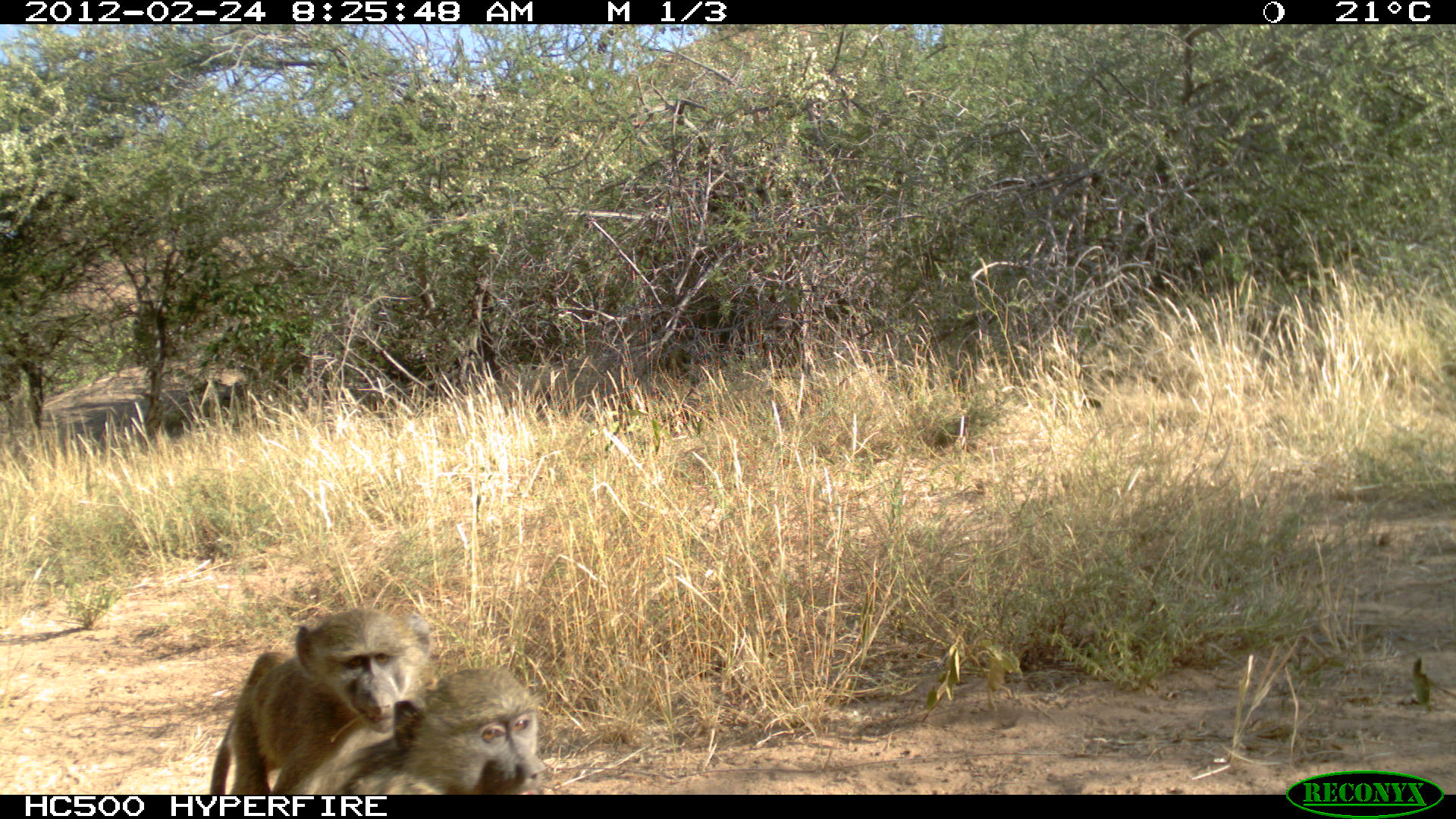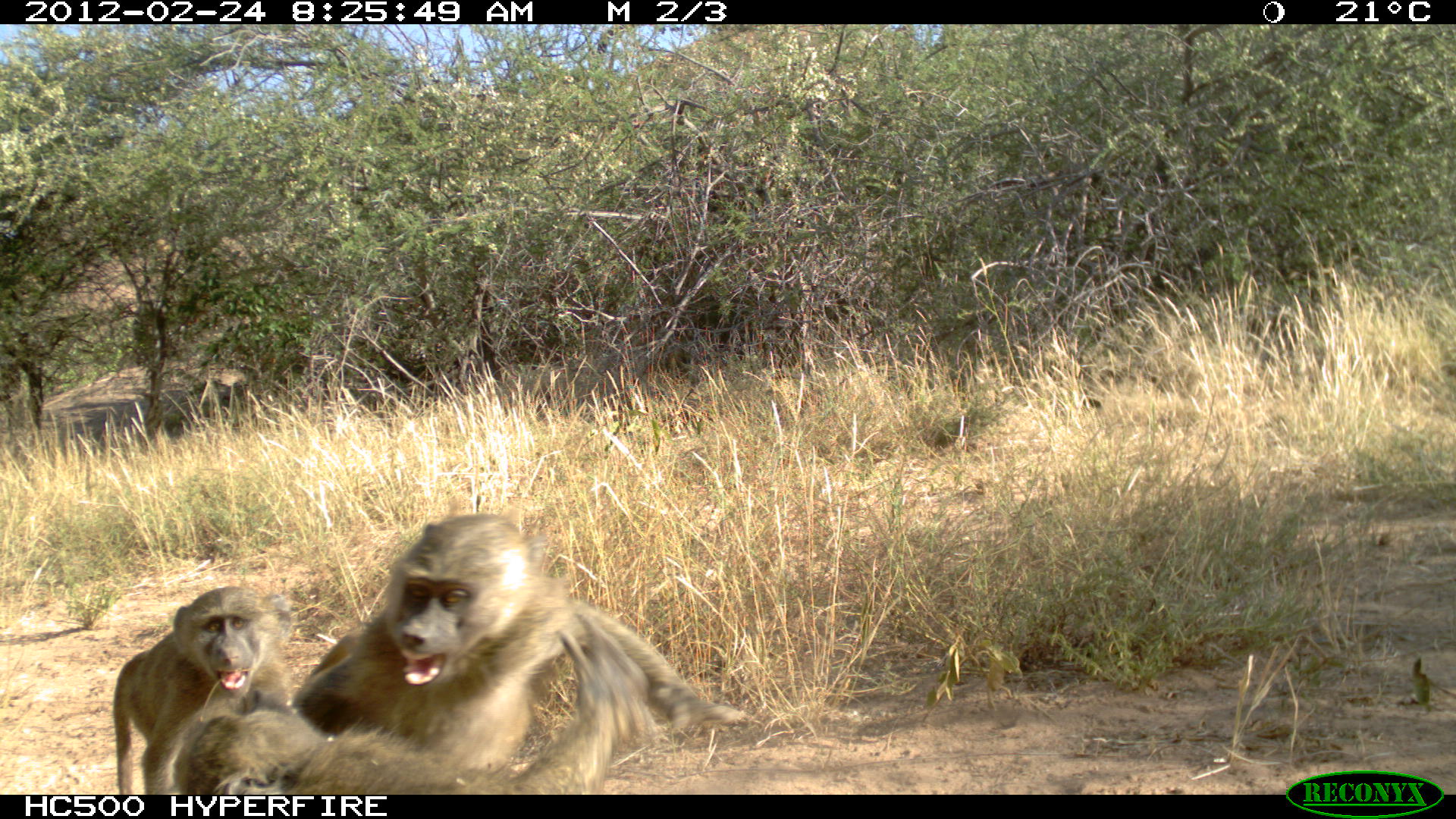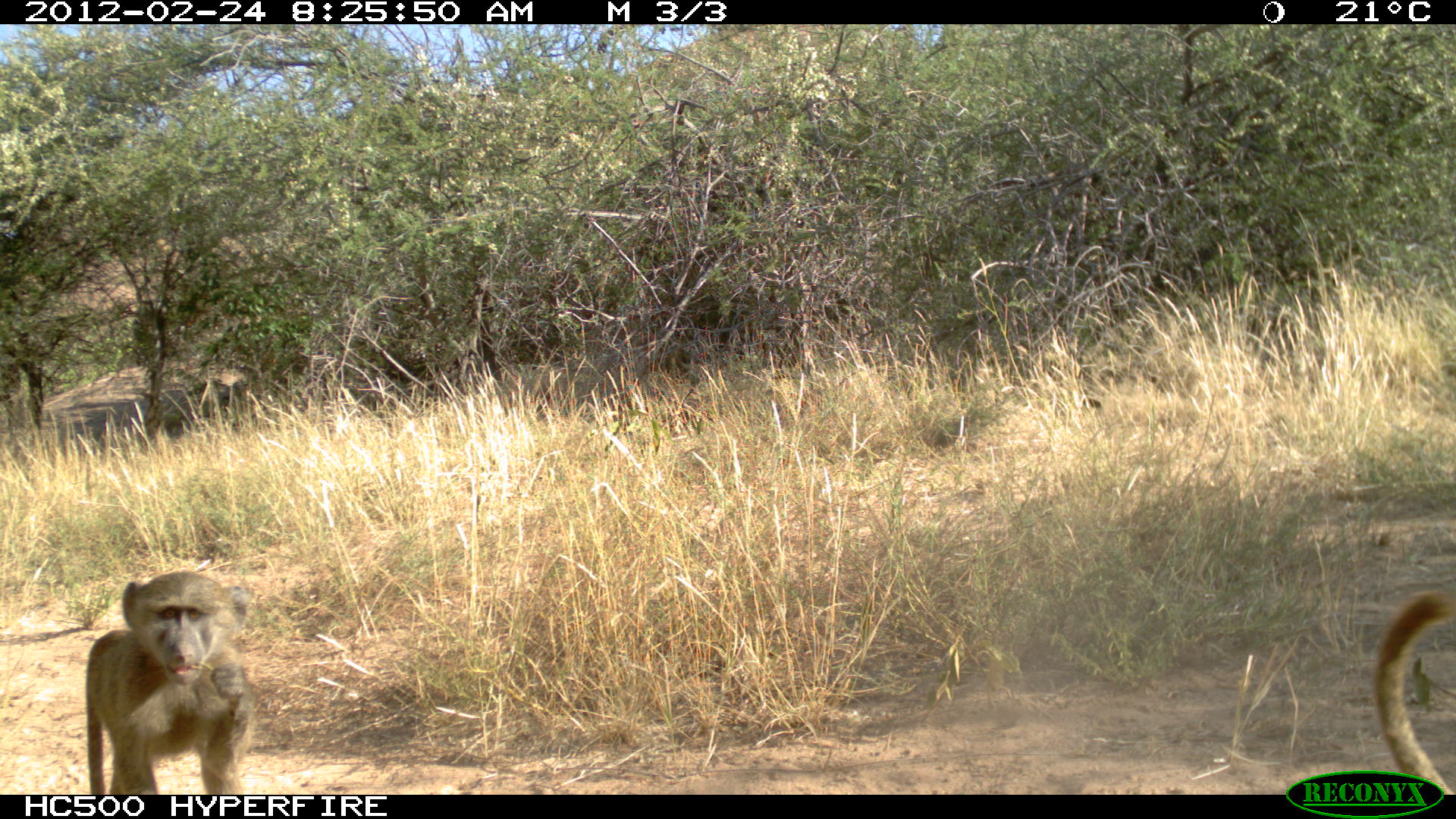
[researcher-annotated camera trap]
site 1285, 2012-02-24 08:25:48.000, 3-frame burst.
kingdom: Animalia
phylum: Chordata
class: Mammalia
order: Primates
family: Cercopithecidae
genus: Papio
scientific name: Papio anubis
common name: olive baboon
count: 2